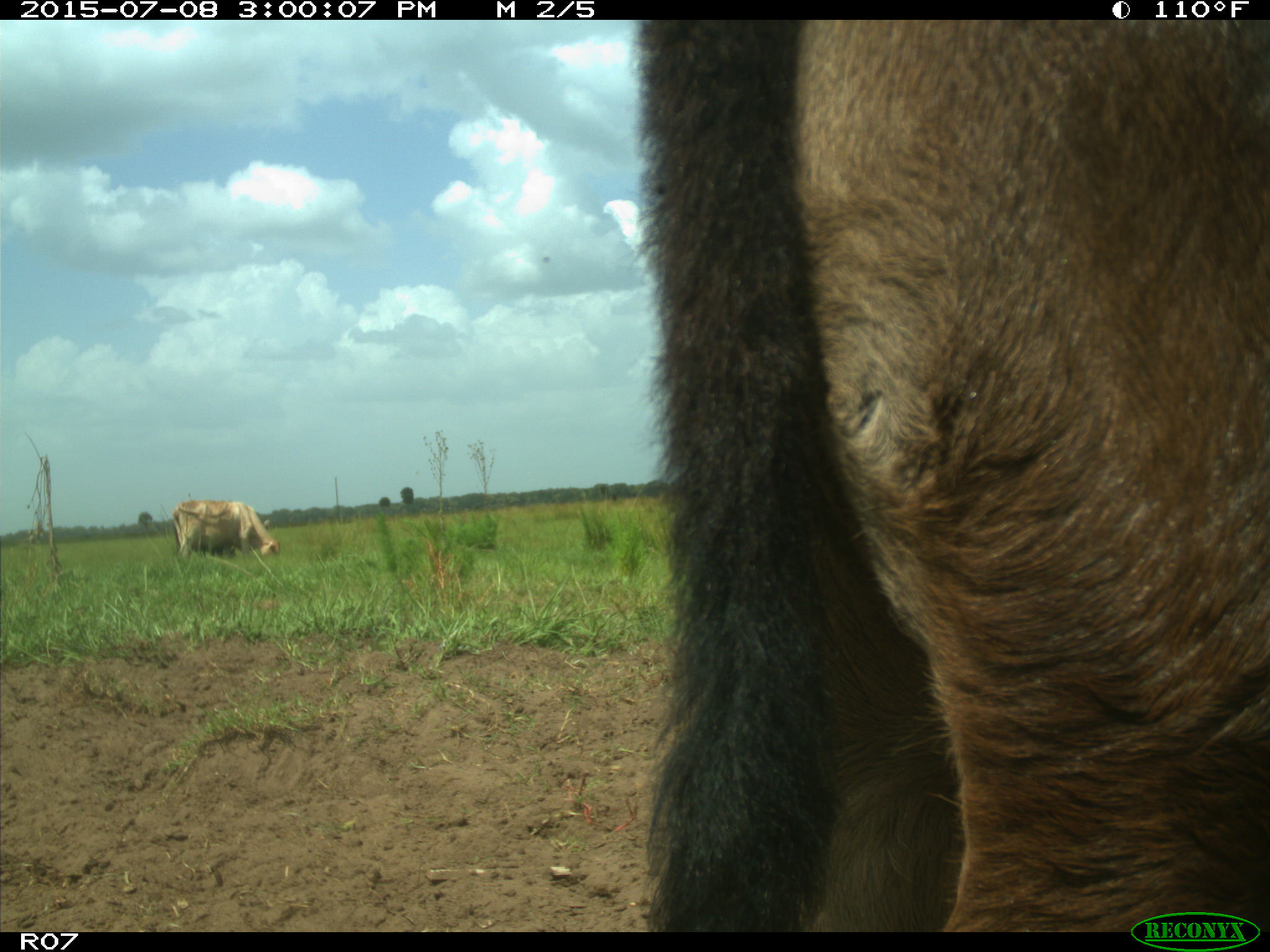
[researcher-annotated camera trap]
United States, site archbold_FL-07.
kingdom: Animalia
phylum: Chordata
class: Mammalia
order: Artiodactyla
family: Bovidae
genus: Bos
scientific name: Bos taurus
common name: domestic cow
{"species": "Bos taurus (domestic cow)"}